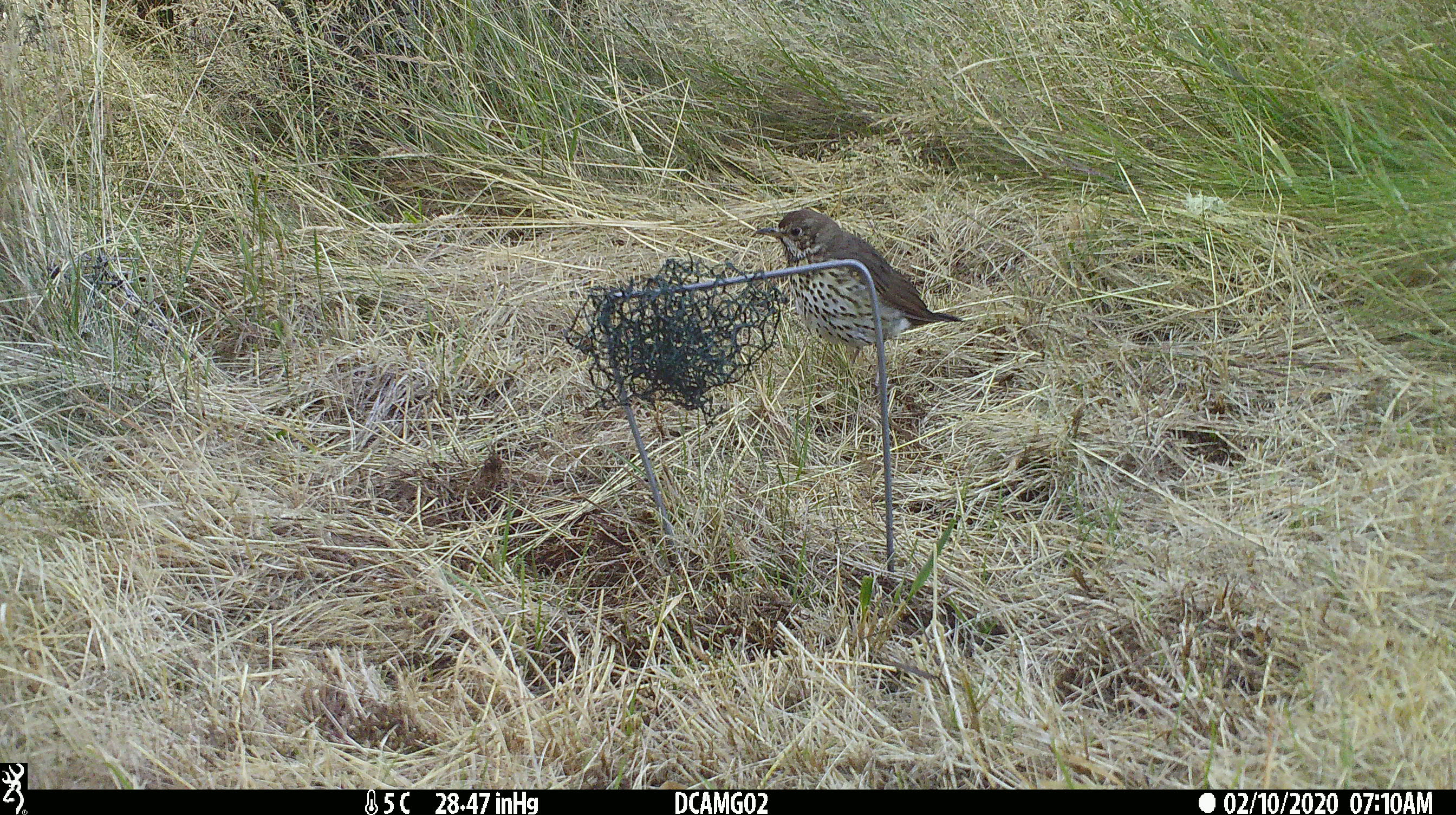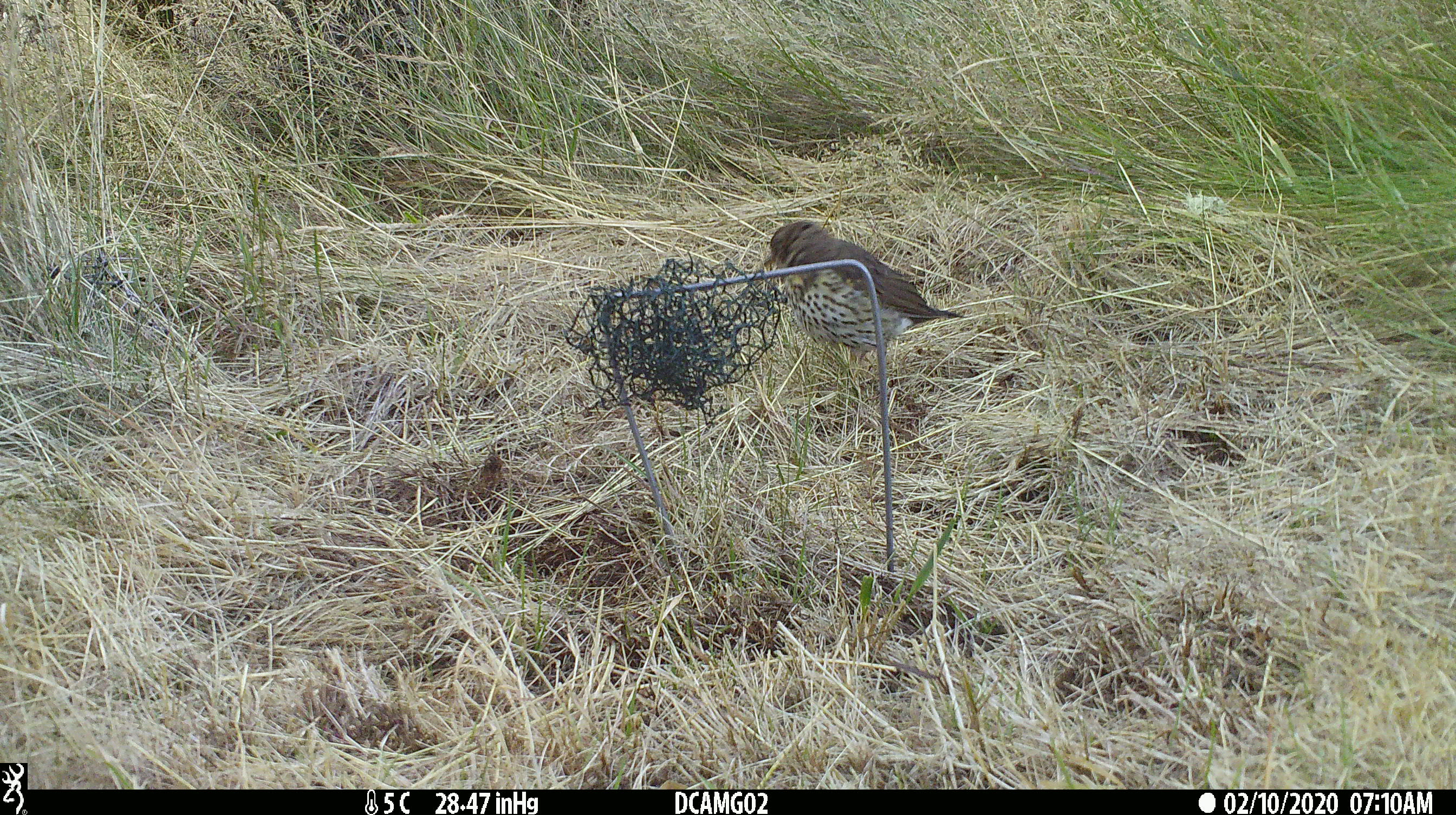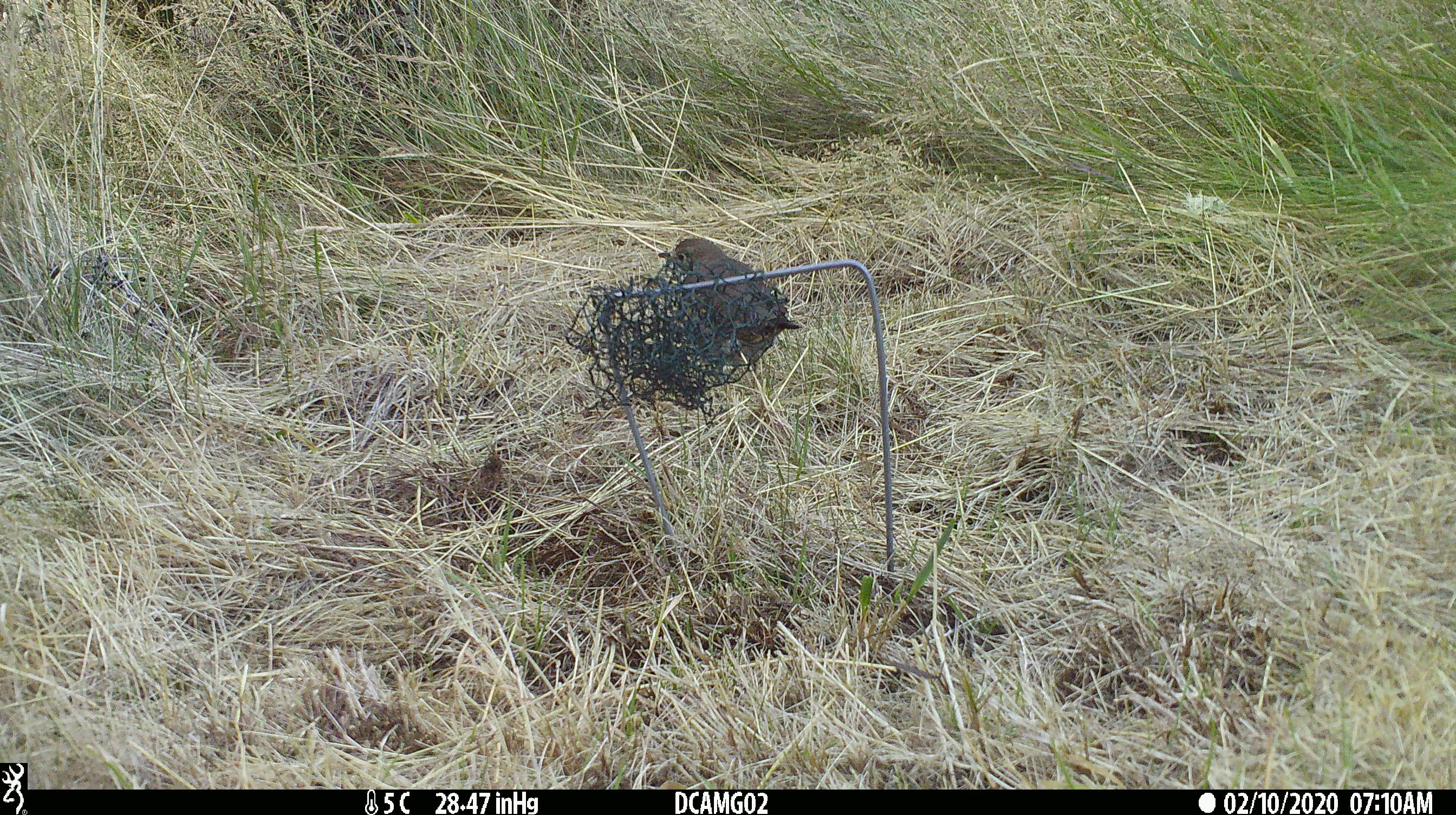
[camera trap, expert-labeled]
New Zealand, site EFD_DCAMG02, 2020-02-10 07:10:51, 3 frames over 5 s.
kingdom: Animalia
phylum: Chordata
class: Aves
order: Passeriformes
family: Turdidae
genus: Turdus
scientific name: Turdus philomelos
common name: song thrush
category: thrush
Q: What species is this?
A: Thrush (song thrush) (Turdus philomelos).